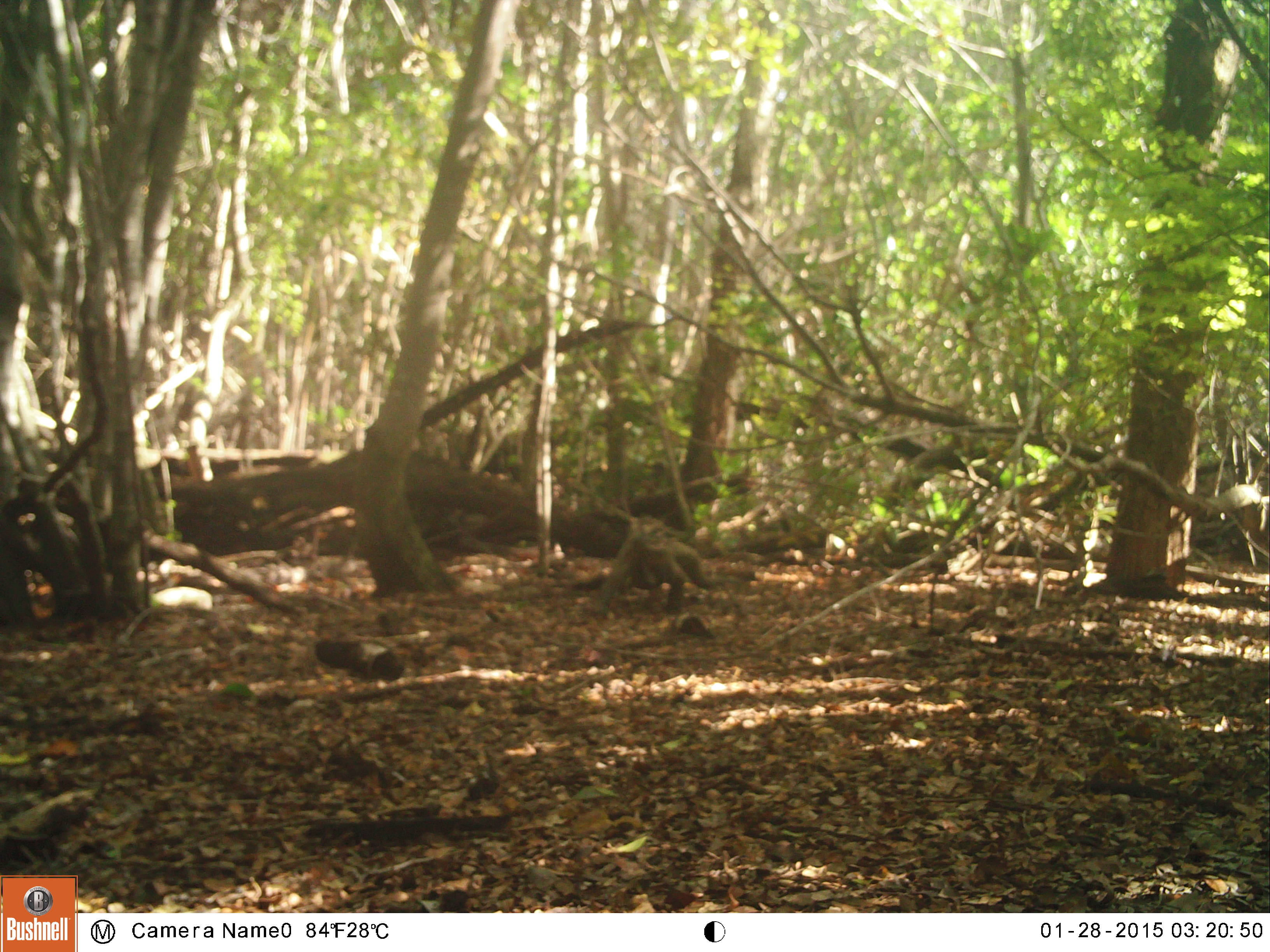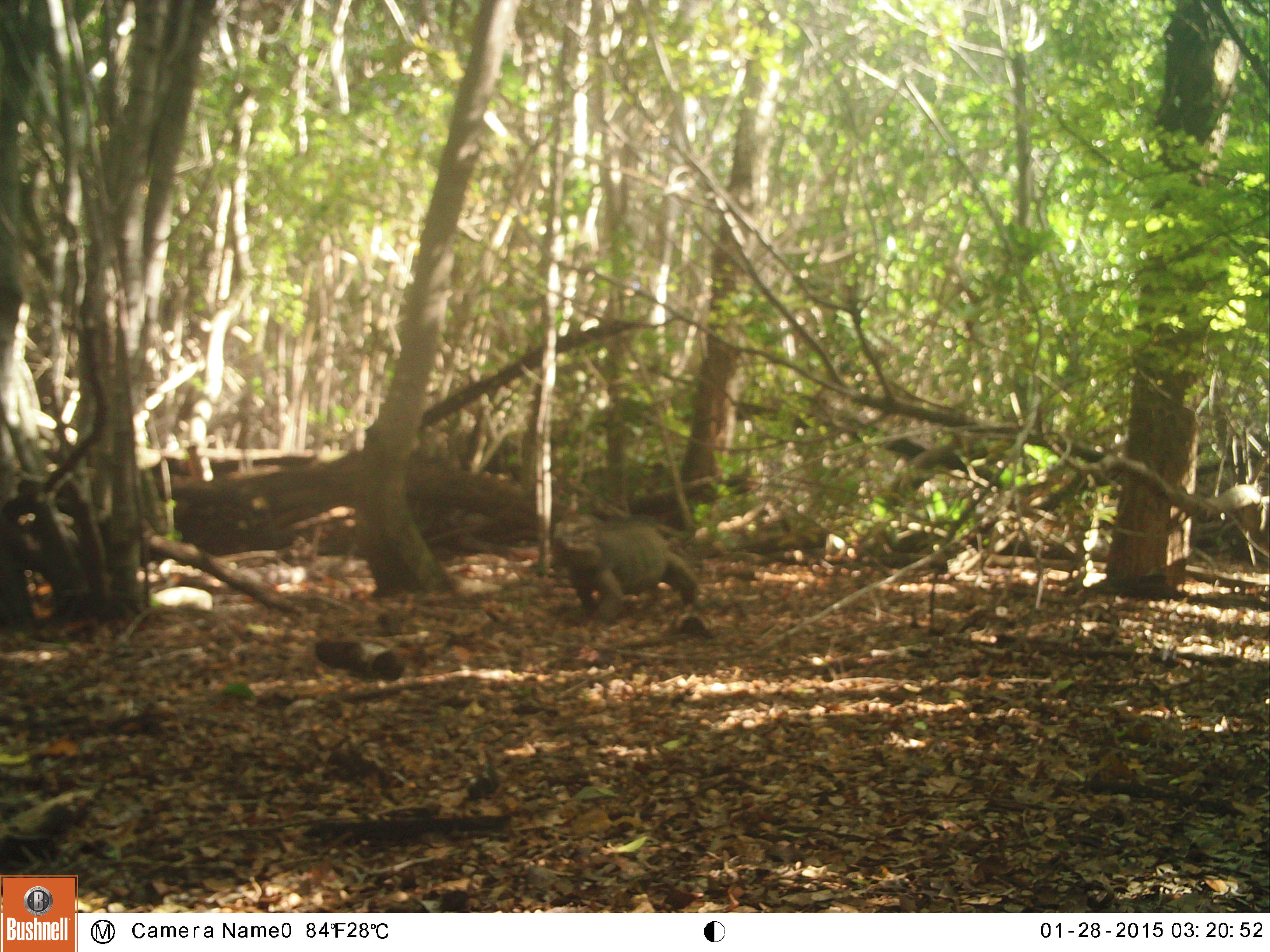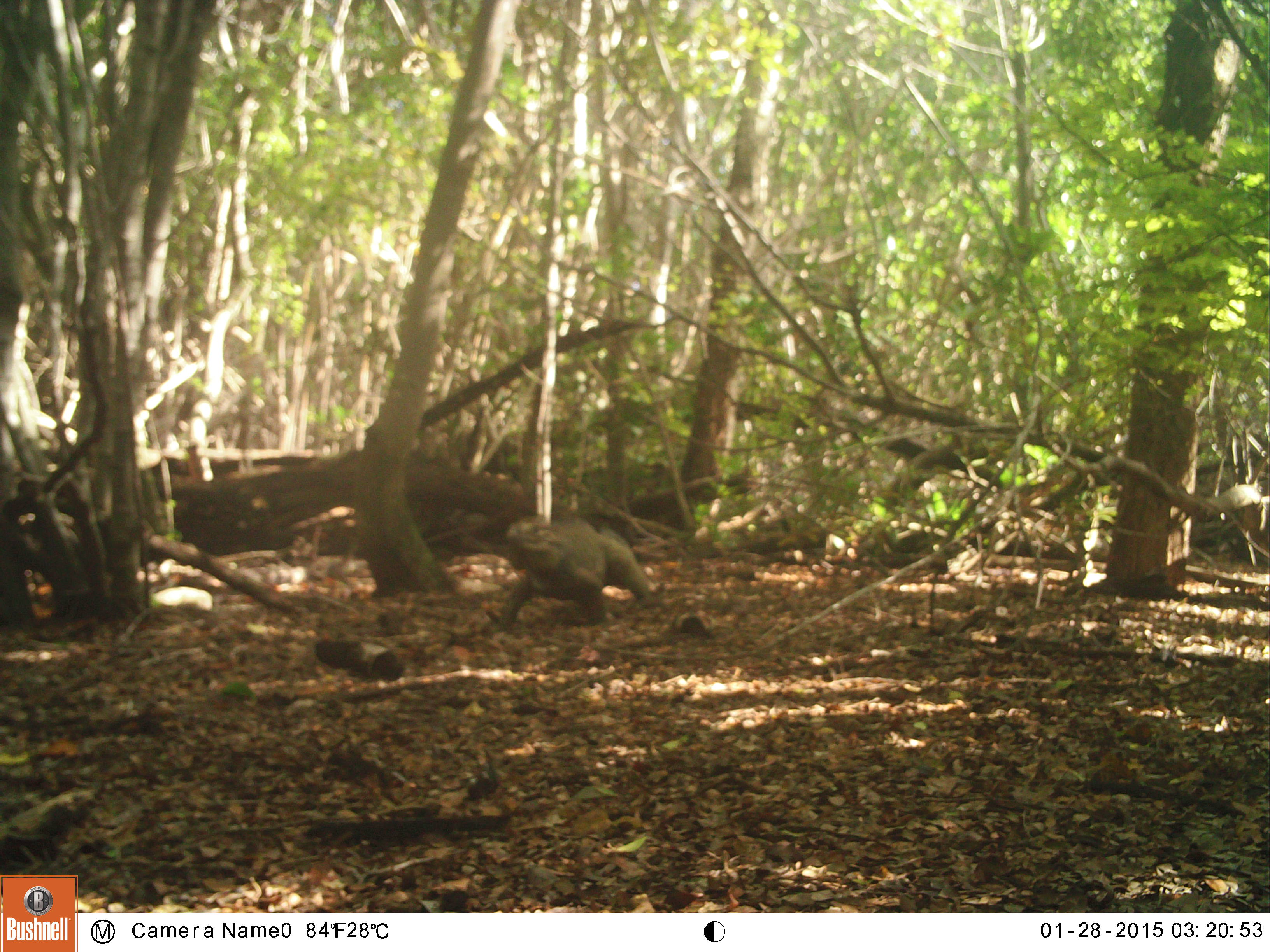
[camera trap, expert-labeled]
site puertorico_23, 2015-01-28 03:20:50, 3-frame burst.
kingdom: Animalia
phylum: Chordata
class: Reptilia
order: Squamata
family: Iguanidae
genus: Iguana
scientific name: Iguana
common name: typical iguanas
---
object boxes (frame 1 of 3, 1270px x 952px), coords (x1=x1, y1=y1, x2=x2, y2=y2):
iguana: (x1=582, y1=522, x2=715, y2=606)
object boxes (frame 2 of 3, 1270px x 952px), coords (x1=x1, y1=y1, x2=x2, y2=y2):
iguana: (x1=544, y1=506, x2=715, y2=632)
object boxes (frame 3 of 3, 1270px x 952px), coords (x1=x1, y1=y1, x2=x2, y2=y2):
iguana: (x1=491, y1=511, x2=650, y2=634)